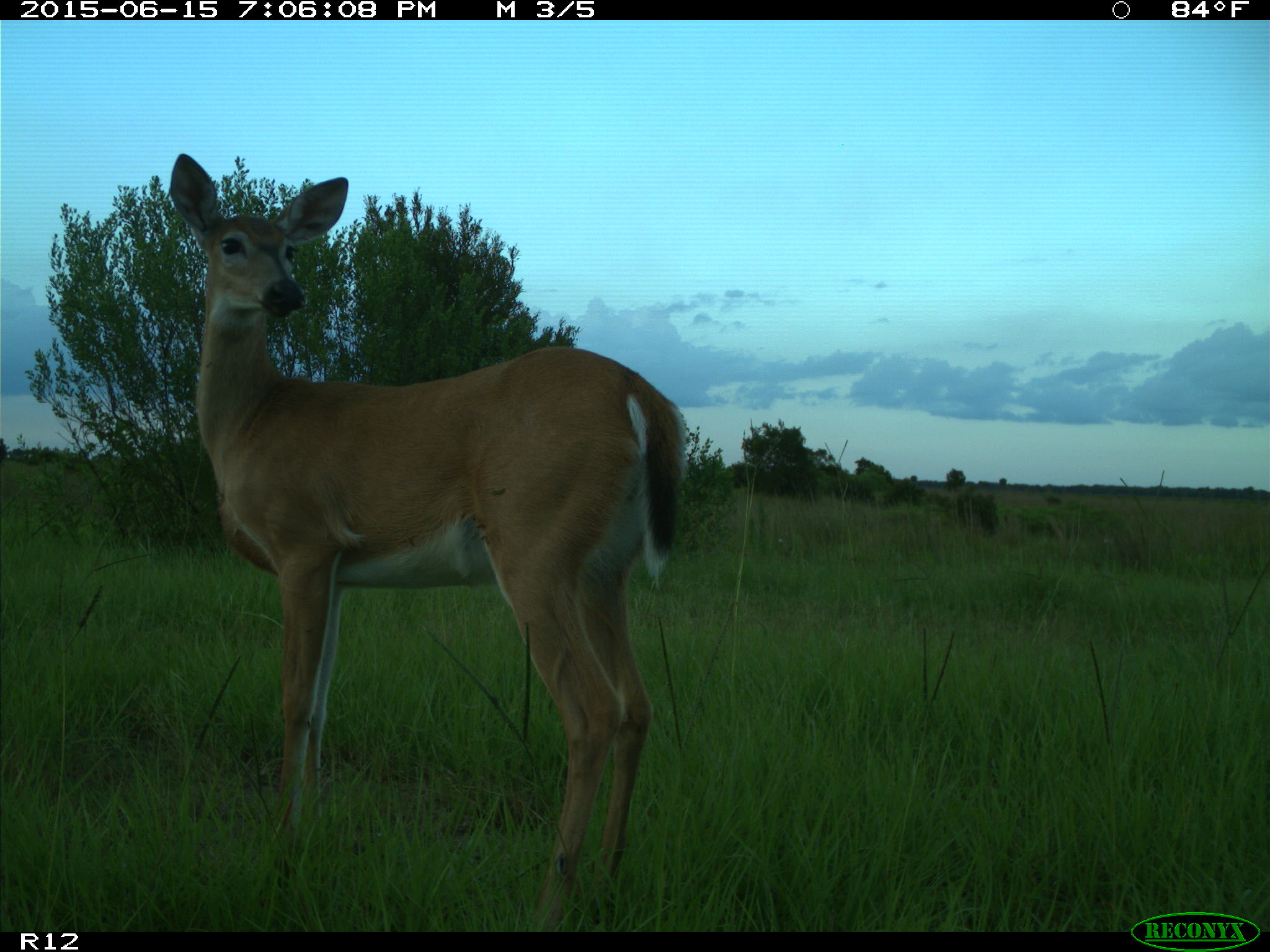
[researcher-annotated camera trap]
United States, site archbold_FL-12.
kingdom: Animalia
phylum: Chordata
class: Mammalia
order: Artiodactyla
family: Cervidae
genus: Odocoileus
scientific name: Odocoileus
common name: deer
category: unidentified deer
Unidentified deer (deer) (Odocoileus).